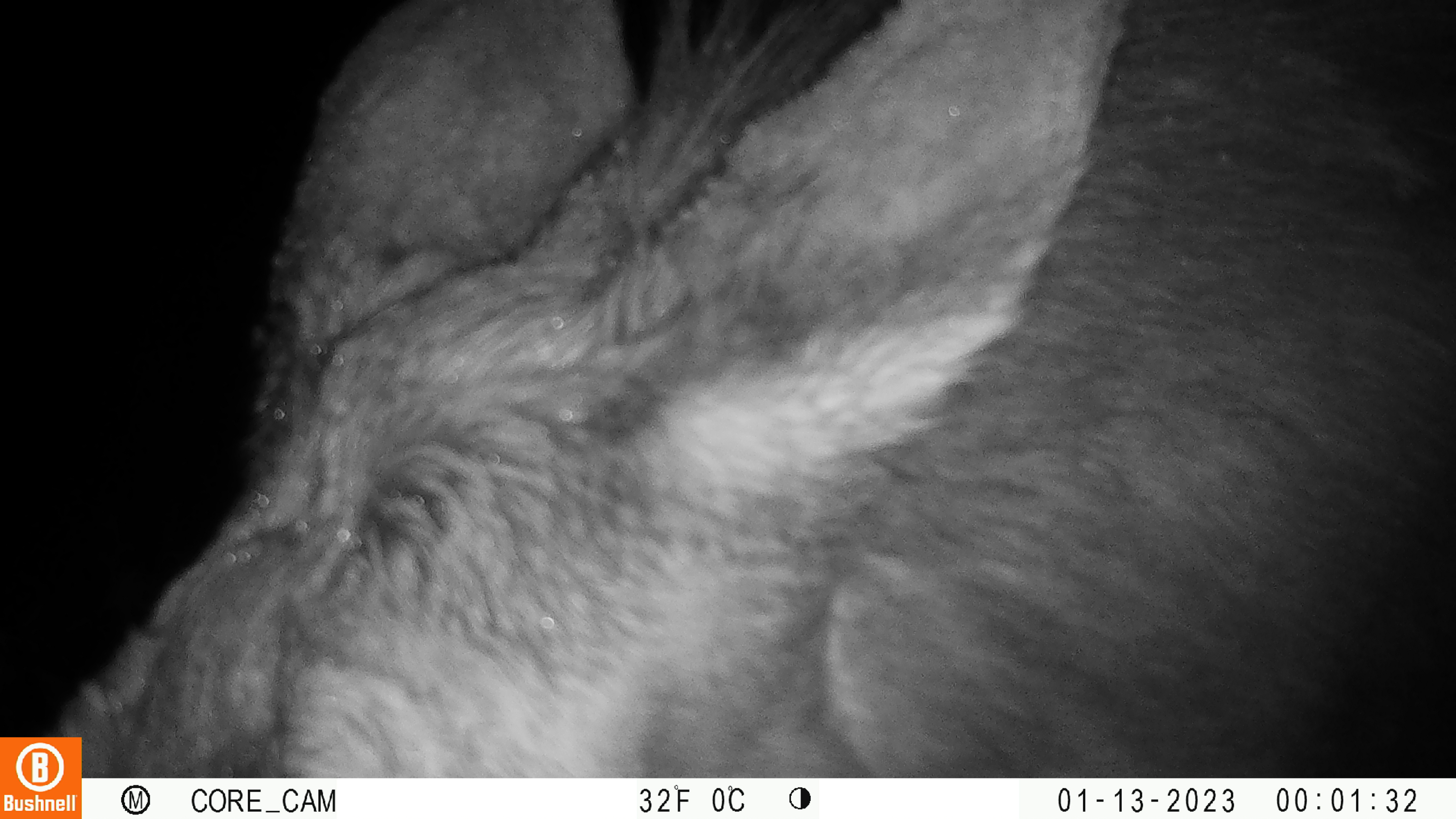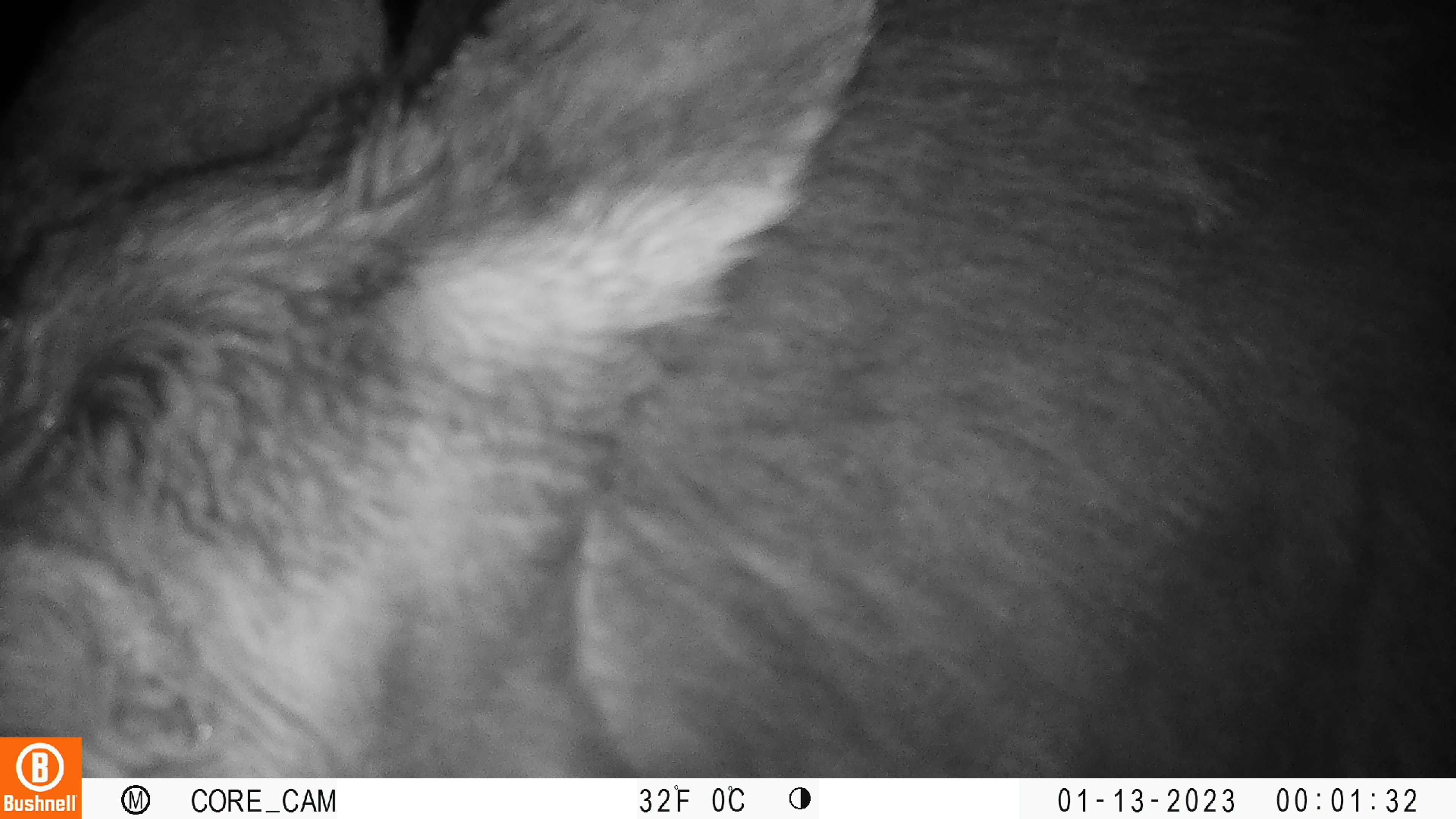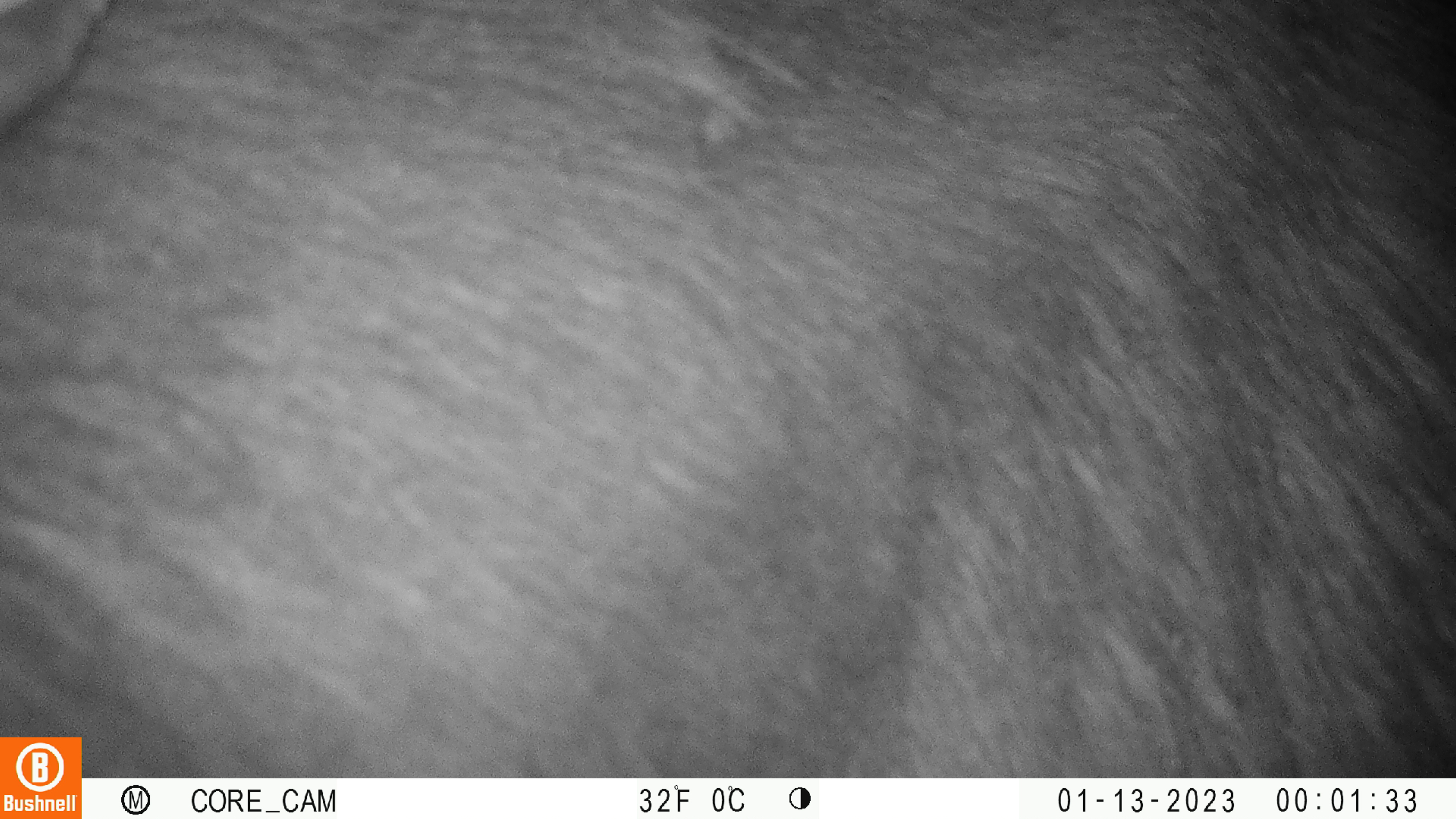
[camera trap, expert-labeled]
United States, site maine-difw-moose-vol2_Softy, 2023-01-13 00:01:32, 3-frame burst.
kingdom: Animalia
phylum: Chordata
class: Mammalia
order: Artiodactyla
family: Cervidae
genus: Alces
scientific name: Alces alces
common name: moose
Moose (Alces alces).